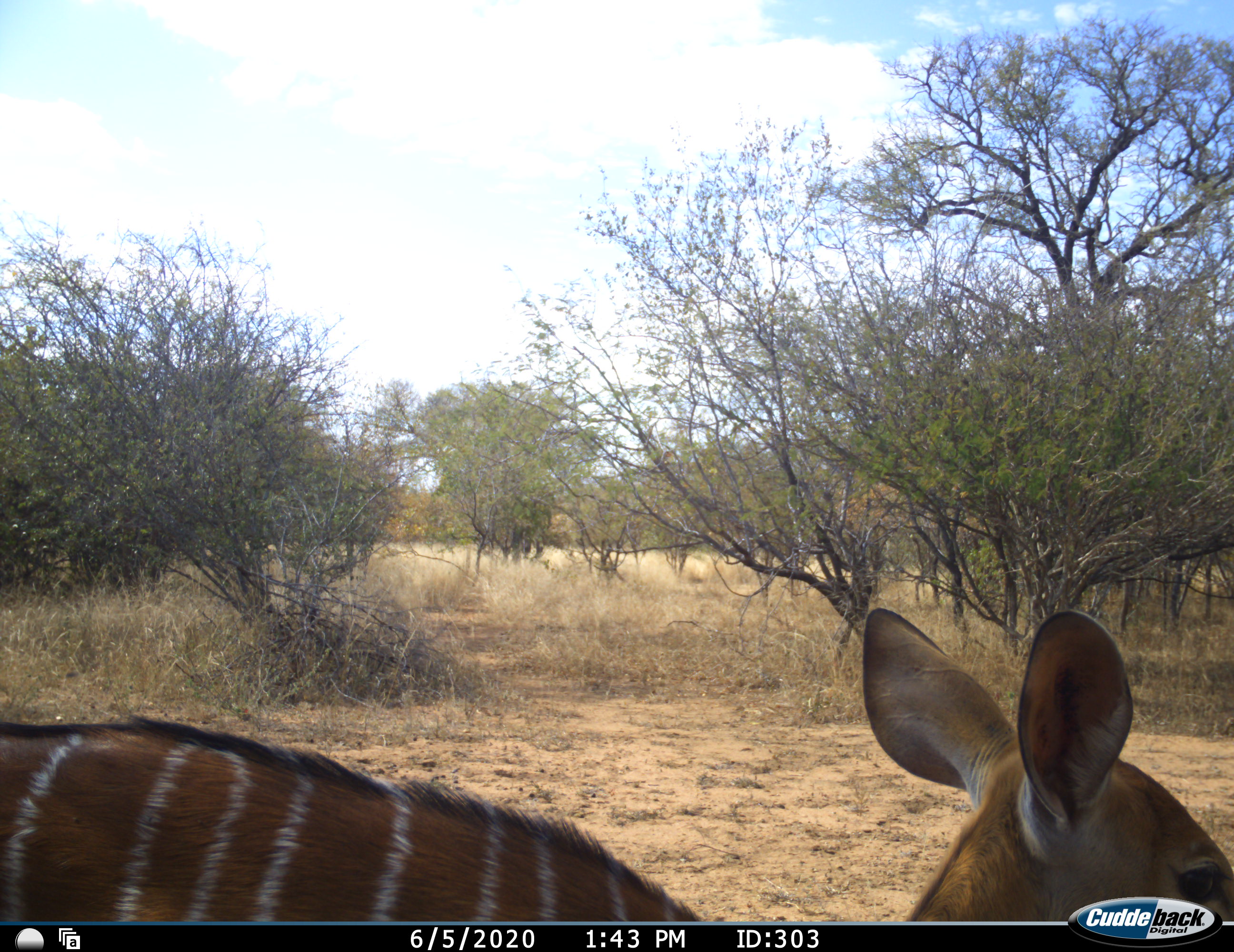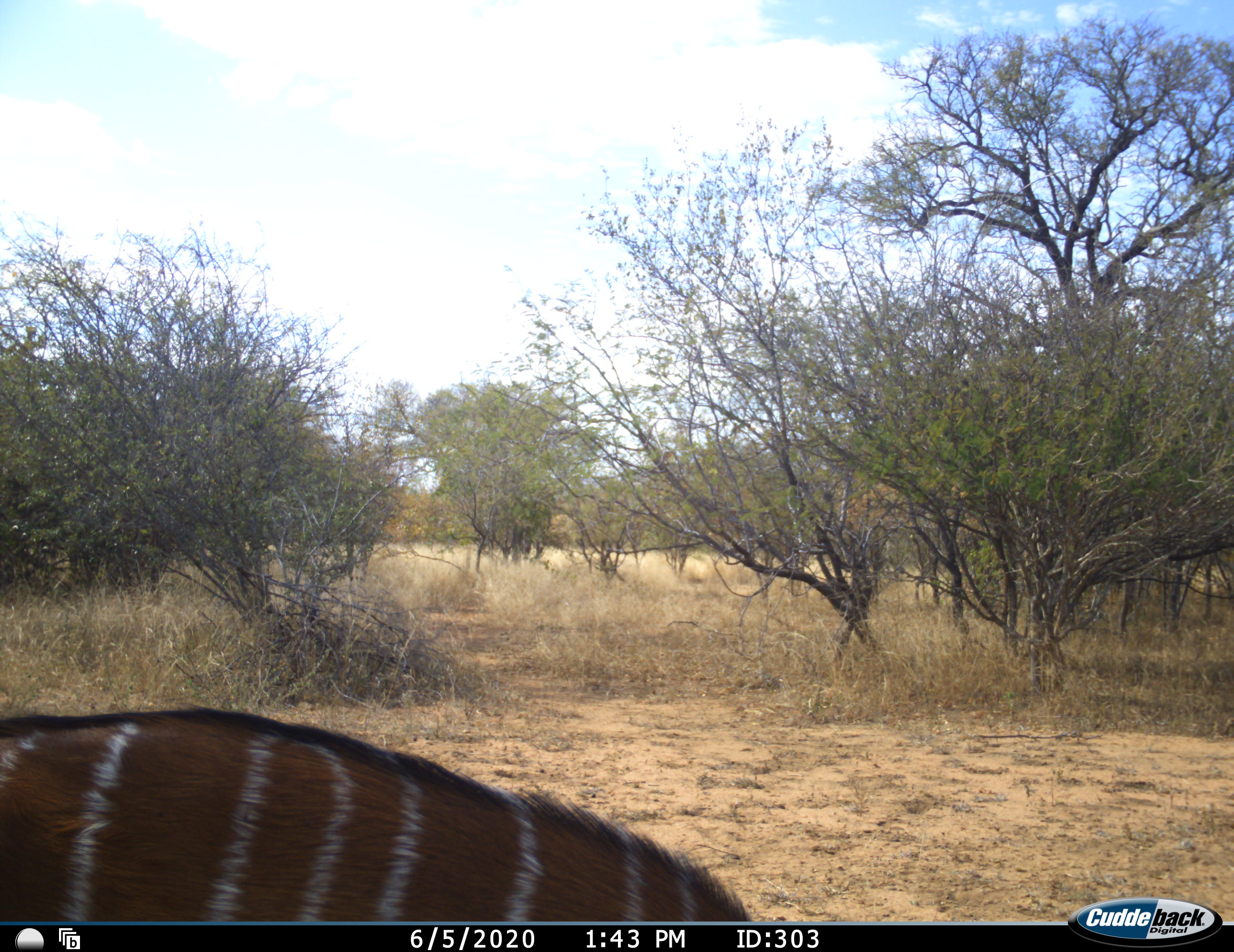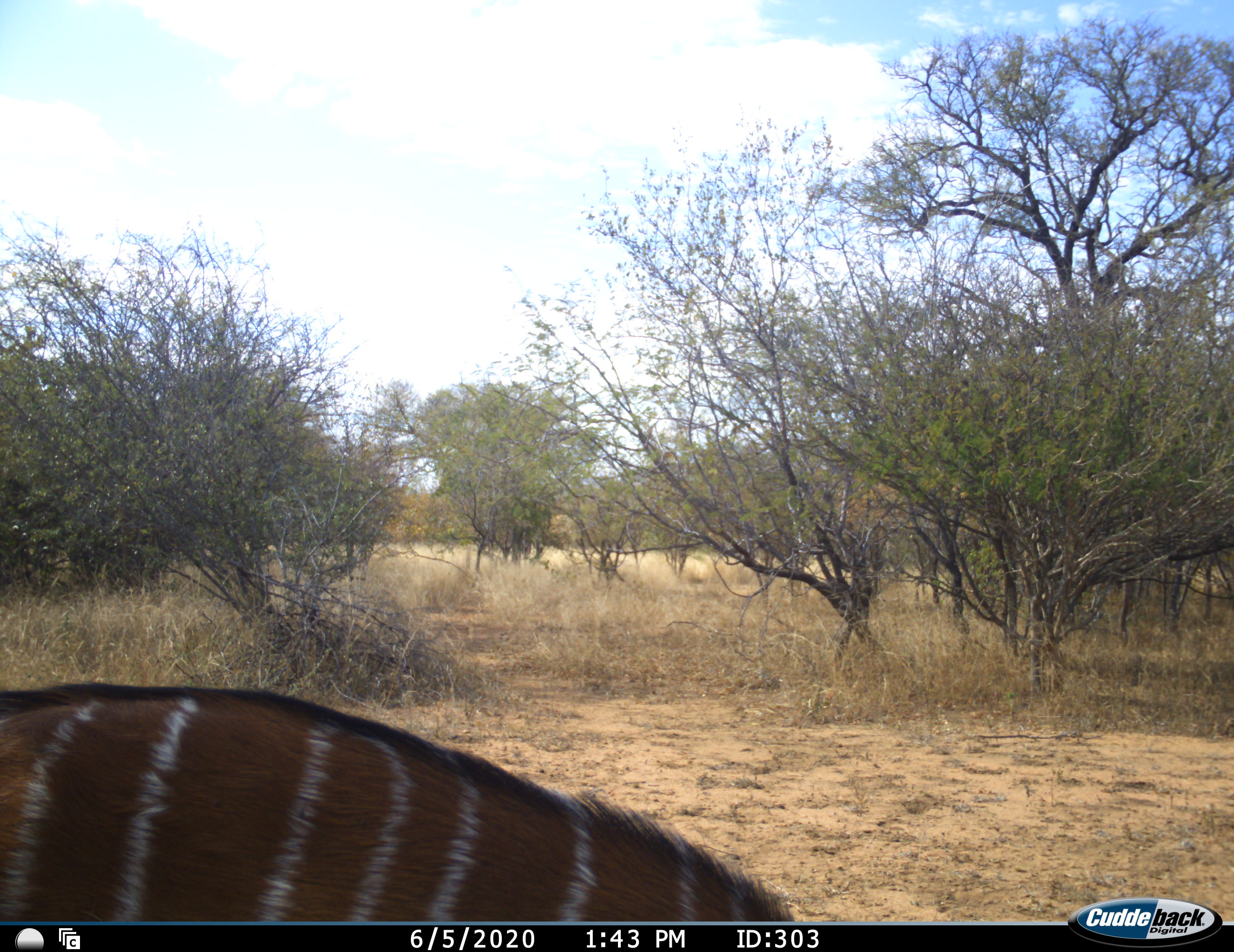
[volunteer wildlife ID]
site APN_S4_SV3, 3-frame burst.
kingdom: Animalia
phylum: Chordata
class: Mammalia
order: Artiodactyla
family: Bovidae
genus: Tragelaphus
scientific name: Tragelaphus angasii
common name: nyala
Nyala (Tragelaphus angasii), count 1. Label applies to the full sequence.